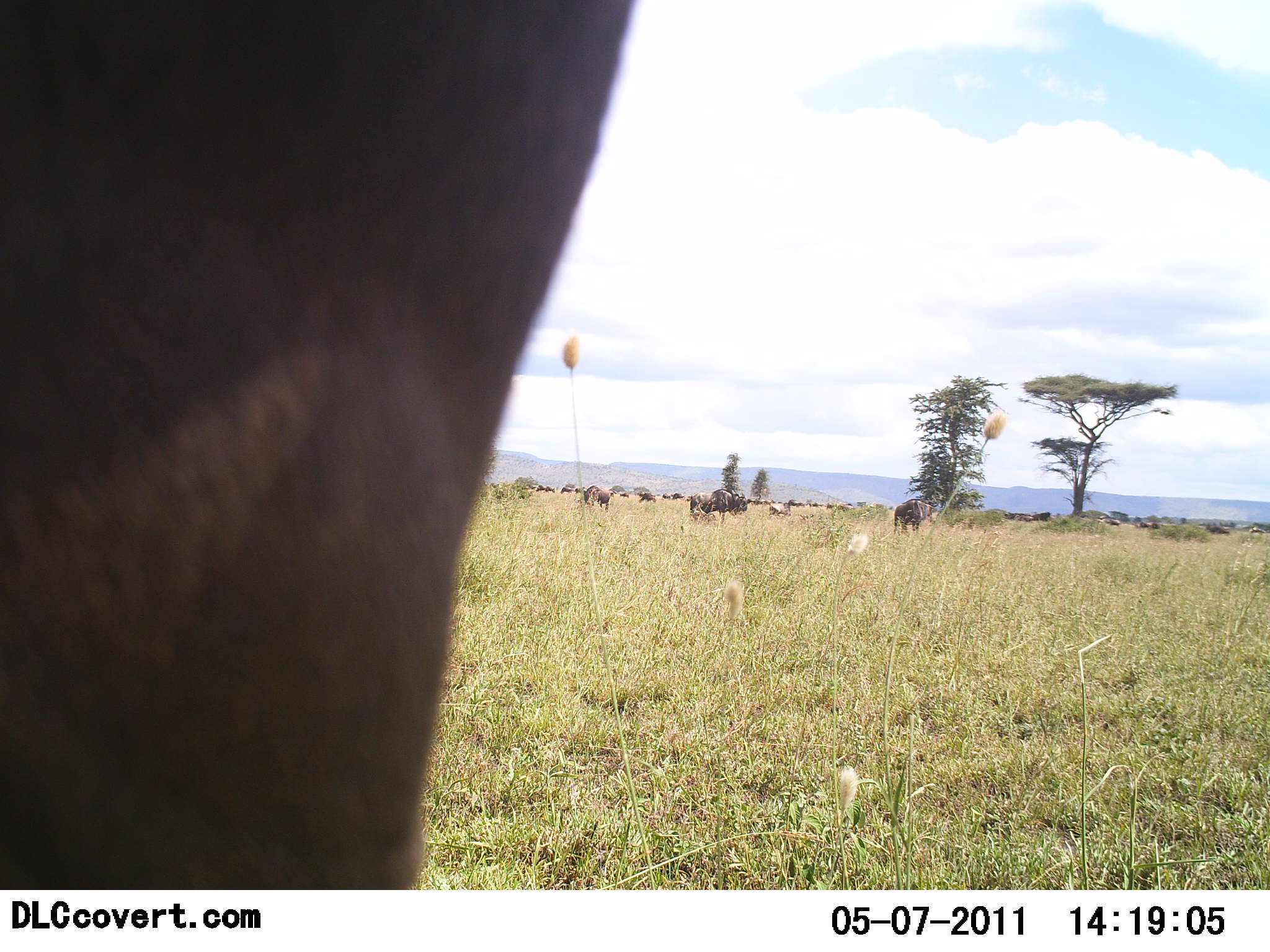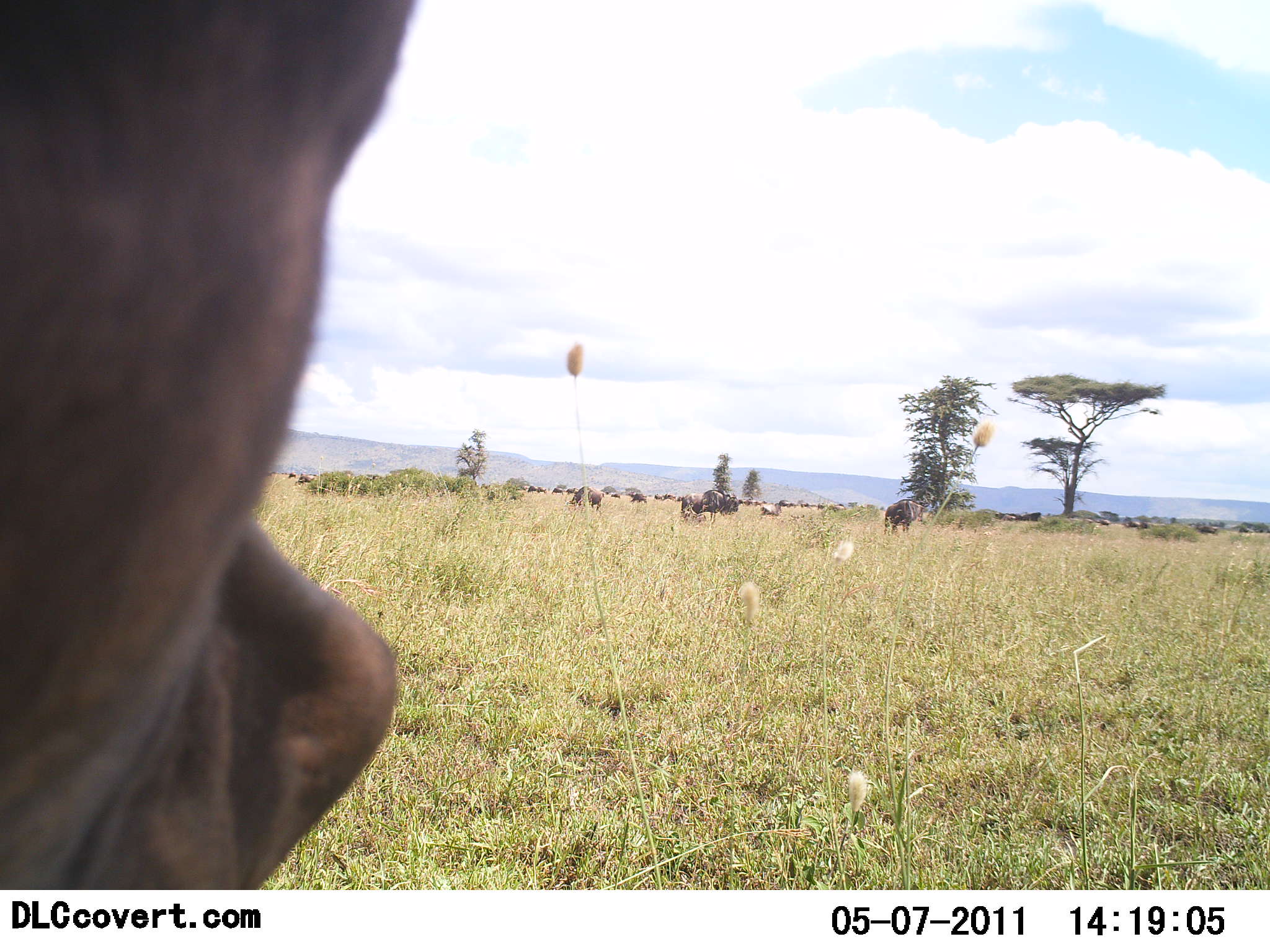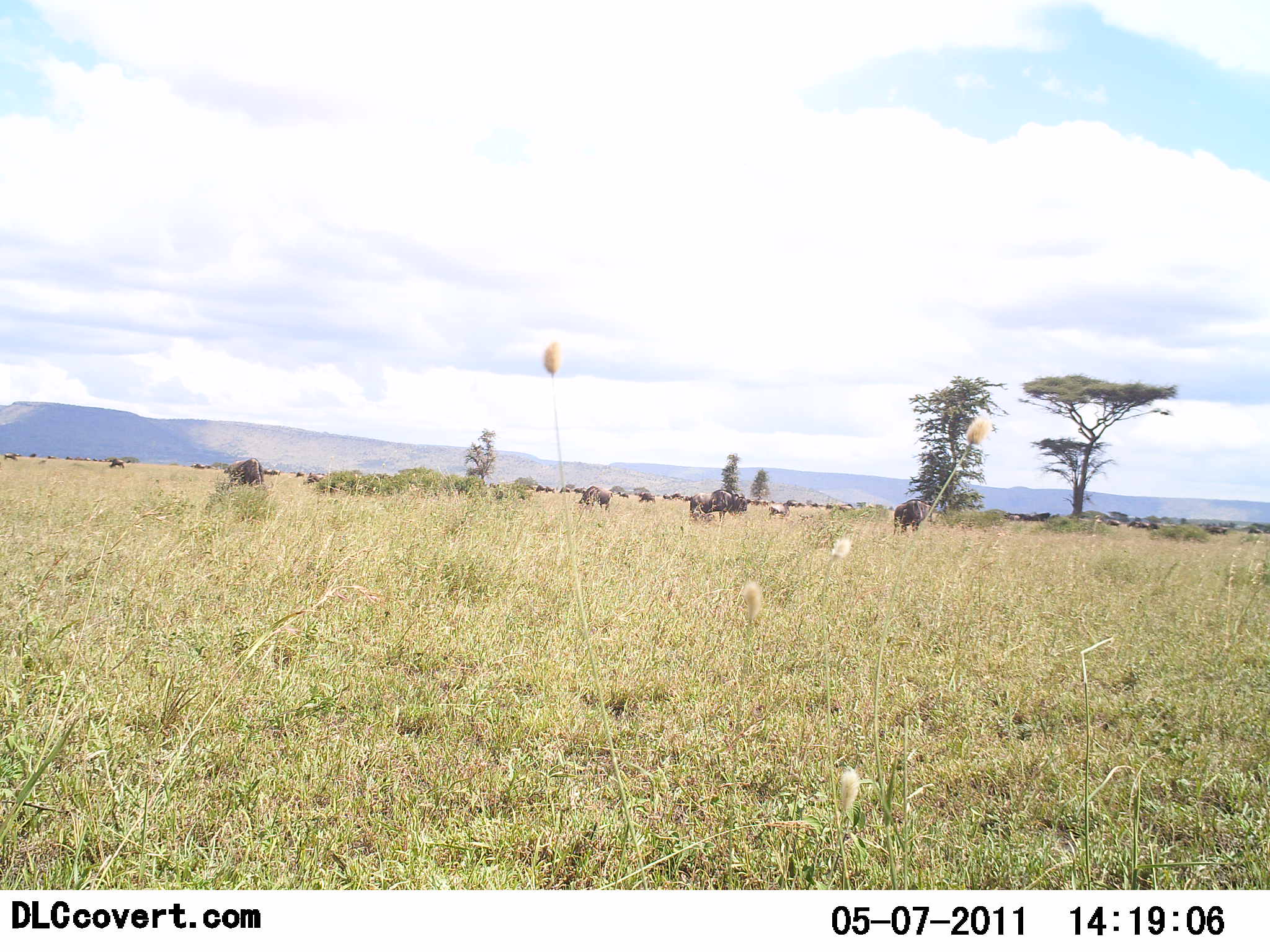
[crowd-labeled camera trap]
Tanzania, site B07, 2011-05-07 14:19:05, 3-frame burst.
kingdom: Animalia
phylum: Chordata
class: Mammalia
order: Artiodactyla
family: Bovidae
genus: Connochaetes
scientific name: Connochaetes taurinus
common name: blue wildebeest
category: wildebeest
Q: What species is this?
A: Wildebeest (blue wildebeest) (Connochaetes taurinus).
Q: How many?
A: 11-50.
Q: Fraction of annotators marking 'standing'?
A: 38%.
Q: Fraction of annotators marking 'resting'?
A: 12%.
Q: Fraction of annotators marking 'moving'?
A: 62%.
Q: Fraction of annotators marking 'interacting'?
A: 0%.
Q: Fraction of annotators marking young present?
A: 0%.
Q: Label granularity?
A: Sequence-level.